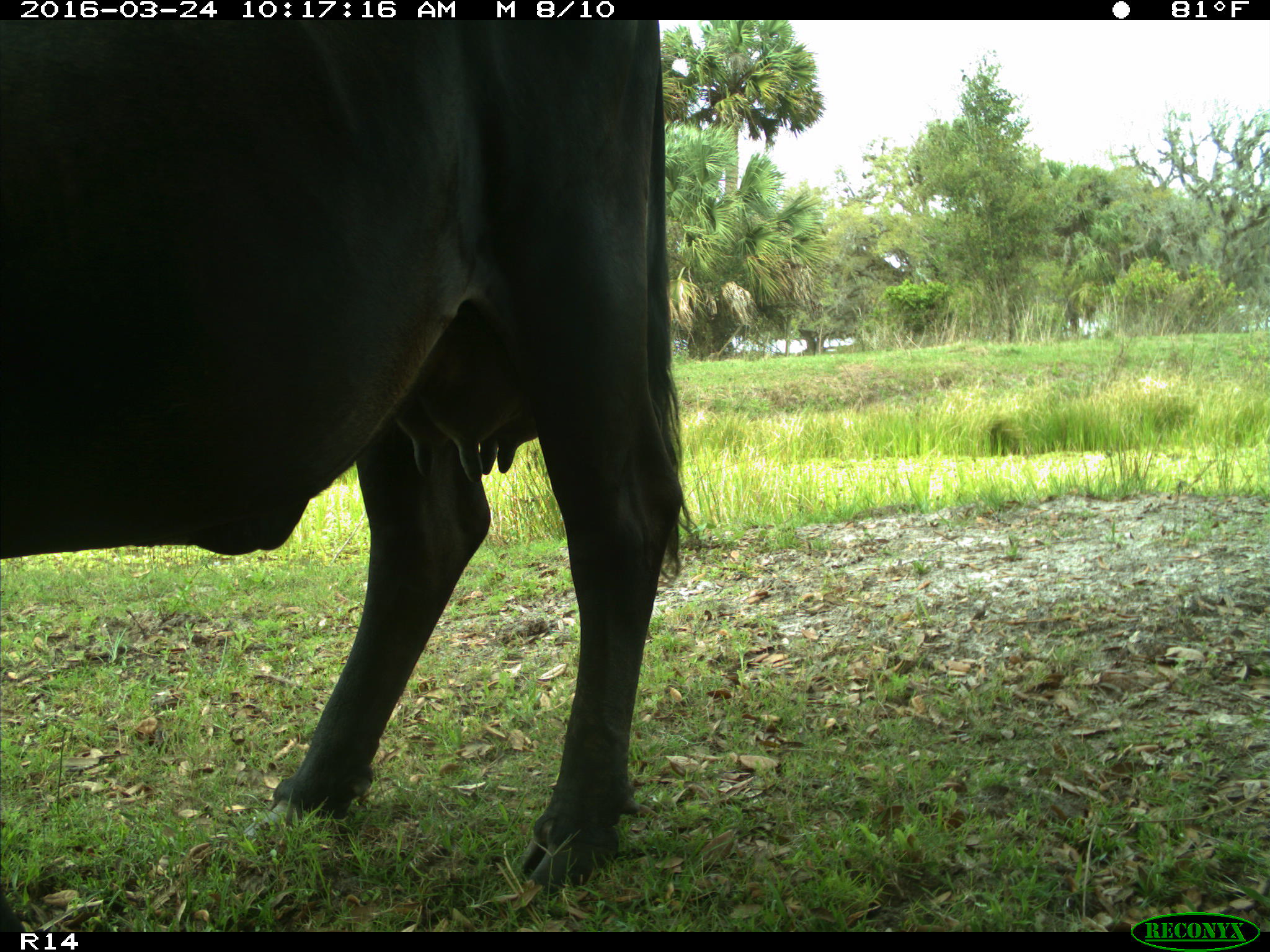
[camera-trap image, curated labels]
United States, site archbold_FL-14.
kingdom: Animalia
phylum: Chordata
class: Mammalia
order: Artiodactyla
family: Bovidae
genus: Bos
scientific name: Bos taurus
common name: domestic cow